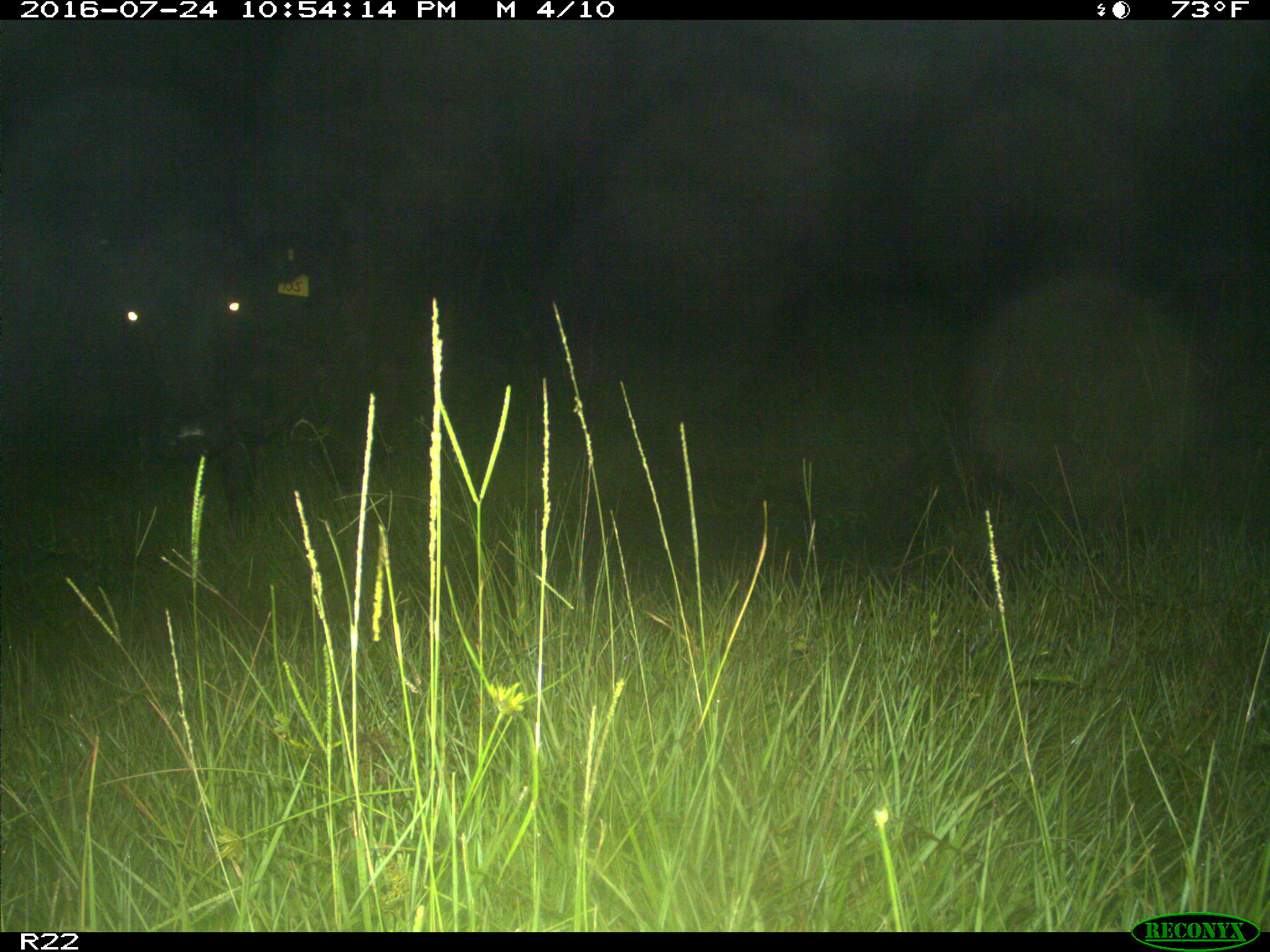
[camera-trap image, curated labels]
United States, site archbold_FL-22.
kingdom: Animalia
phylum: Chordata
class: Mammalia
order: Artiodactyla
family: Bovidae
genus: Bos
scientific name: Bos taurus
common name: domestic cow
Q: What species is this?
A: Bos taurus (domestic cow).